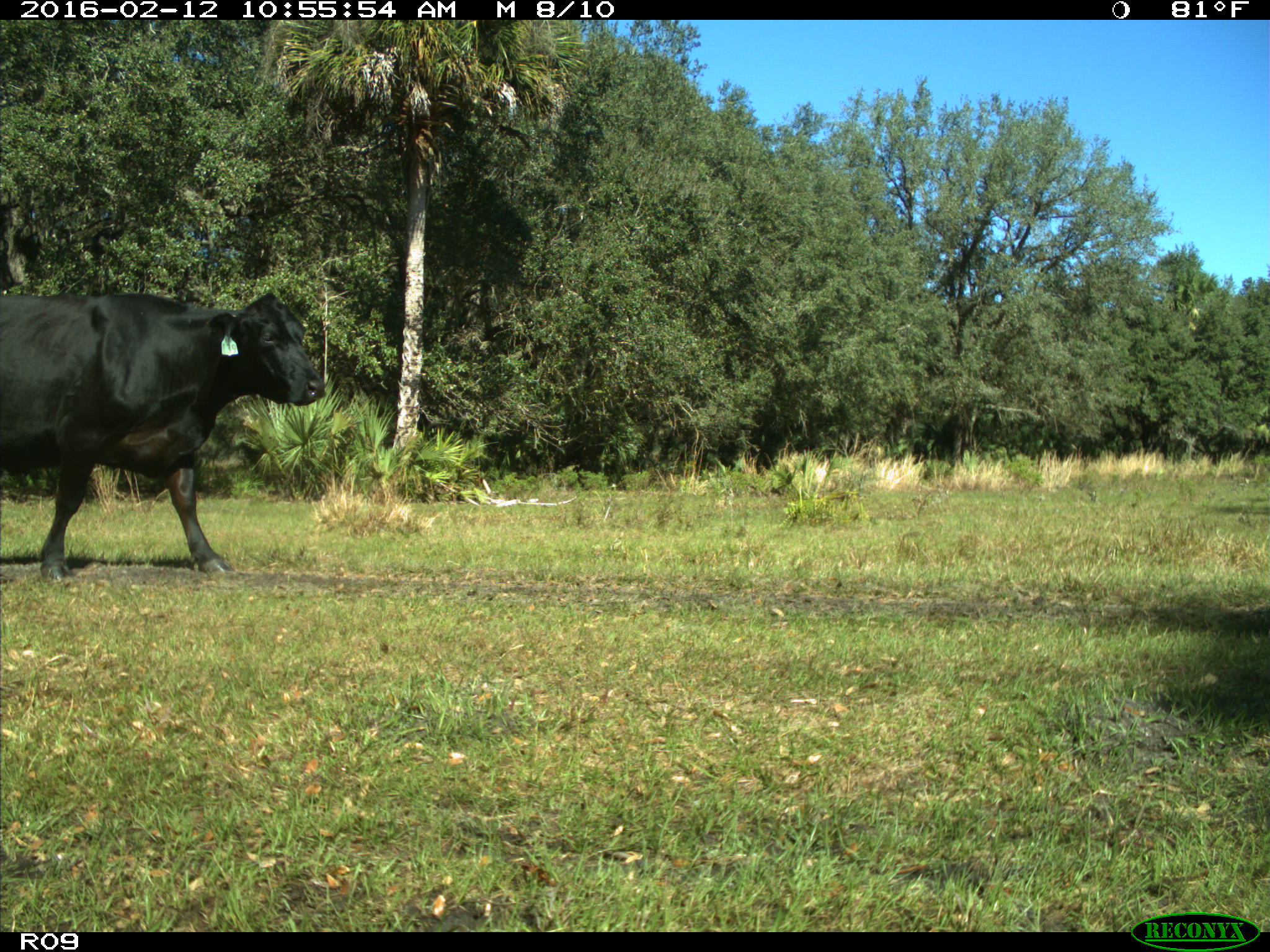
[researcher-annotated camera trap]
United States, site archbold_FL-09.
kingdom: Animalia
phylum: Chordata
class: Mammalia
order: Artiodactyla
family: Bovidae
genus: Bos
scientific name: Bos taurus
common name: domestic cow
Bos taurus (domestic cow).